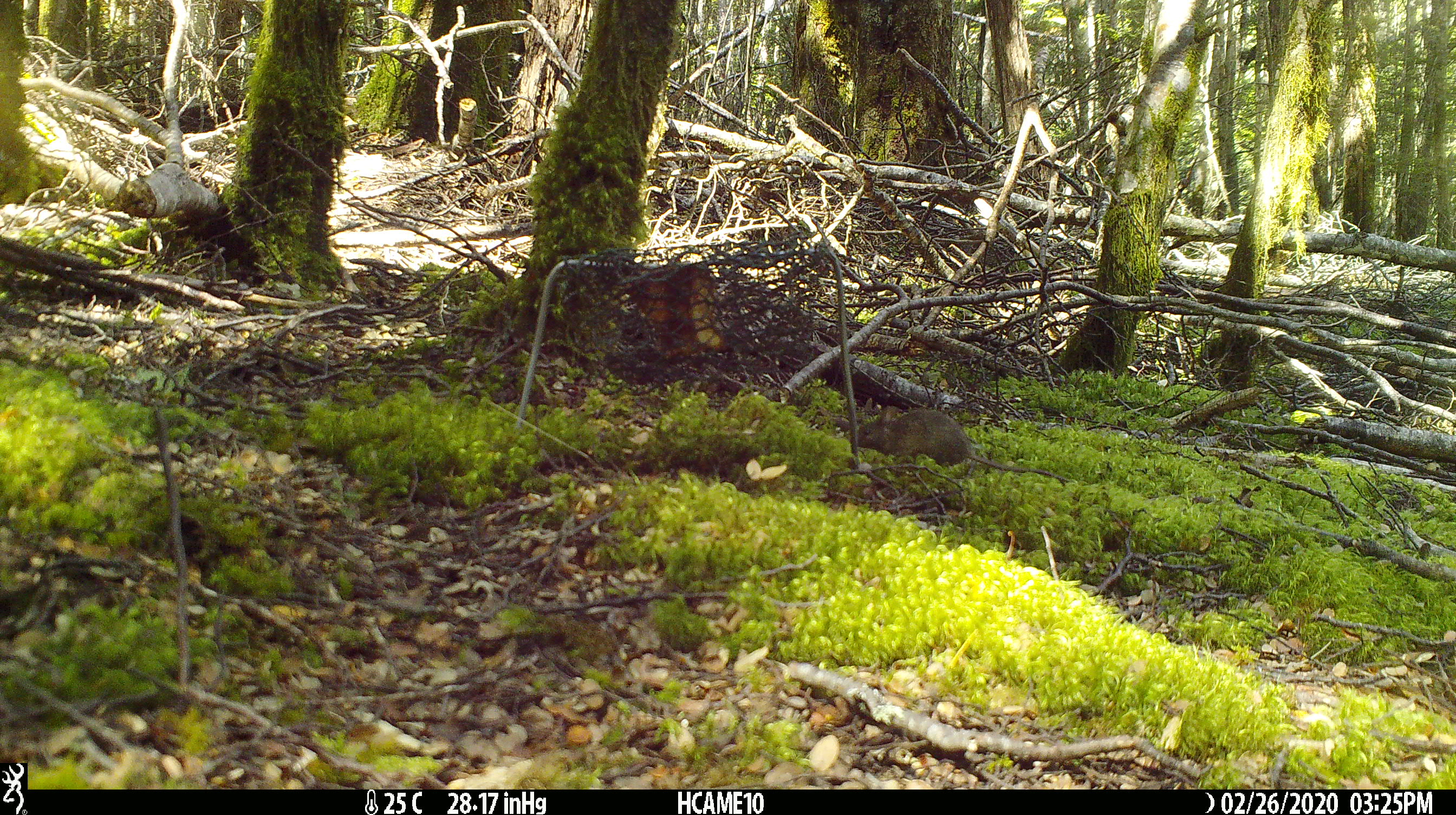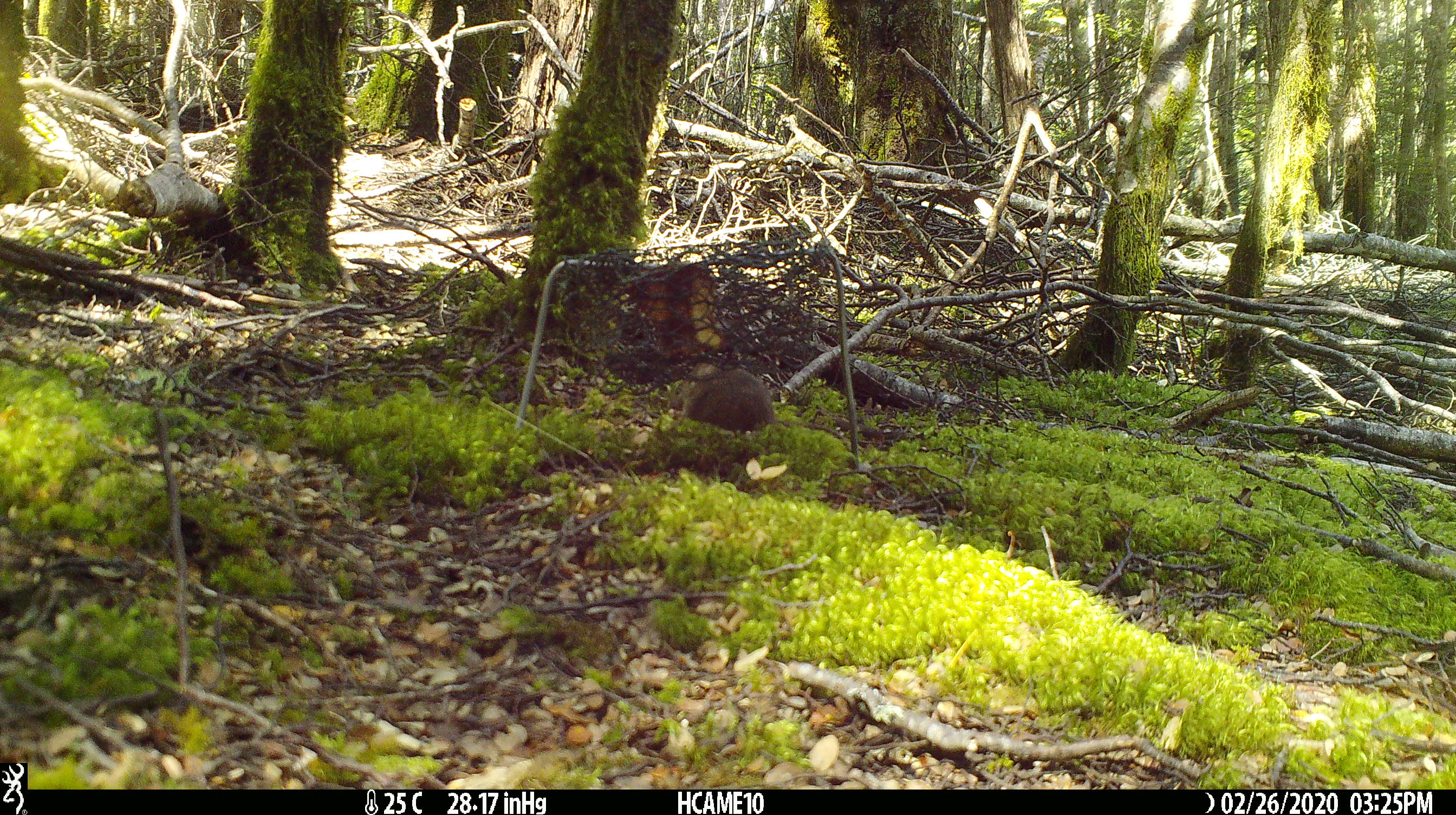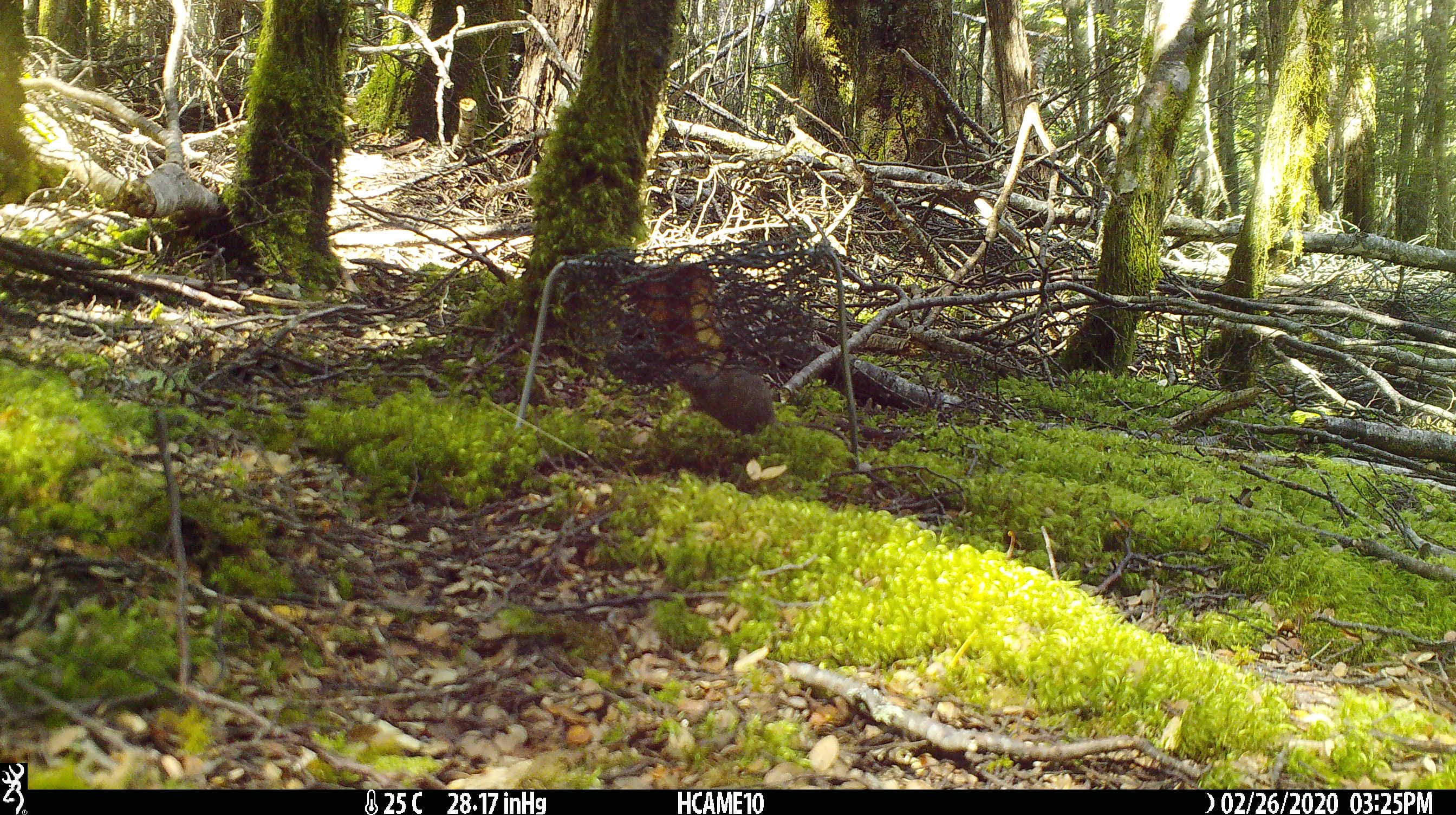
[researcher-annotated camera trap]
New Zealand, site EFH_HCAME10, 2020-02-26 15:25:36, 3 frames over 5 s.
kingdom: Animalia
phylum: Chordata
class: Mammalia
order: Rodentia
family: Muridae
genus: Mus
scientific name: Mus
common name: mouse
Mouse (Mus).